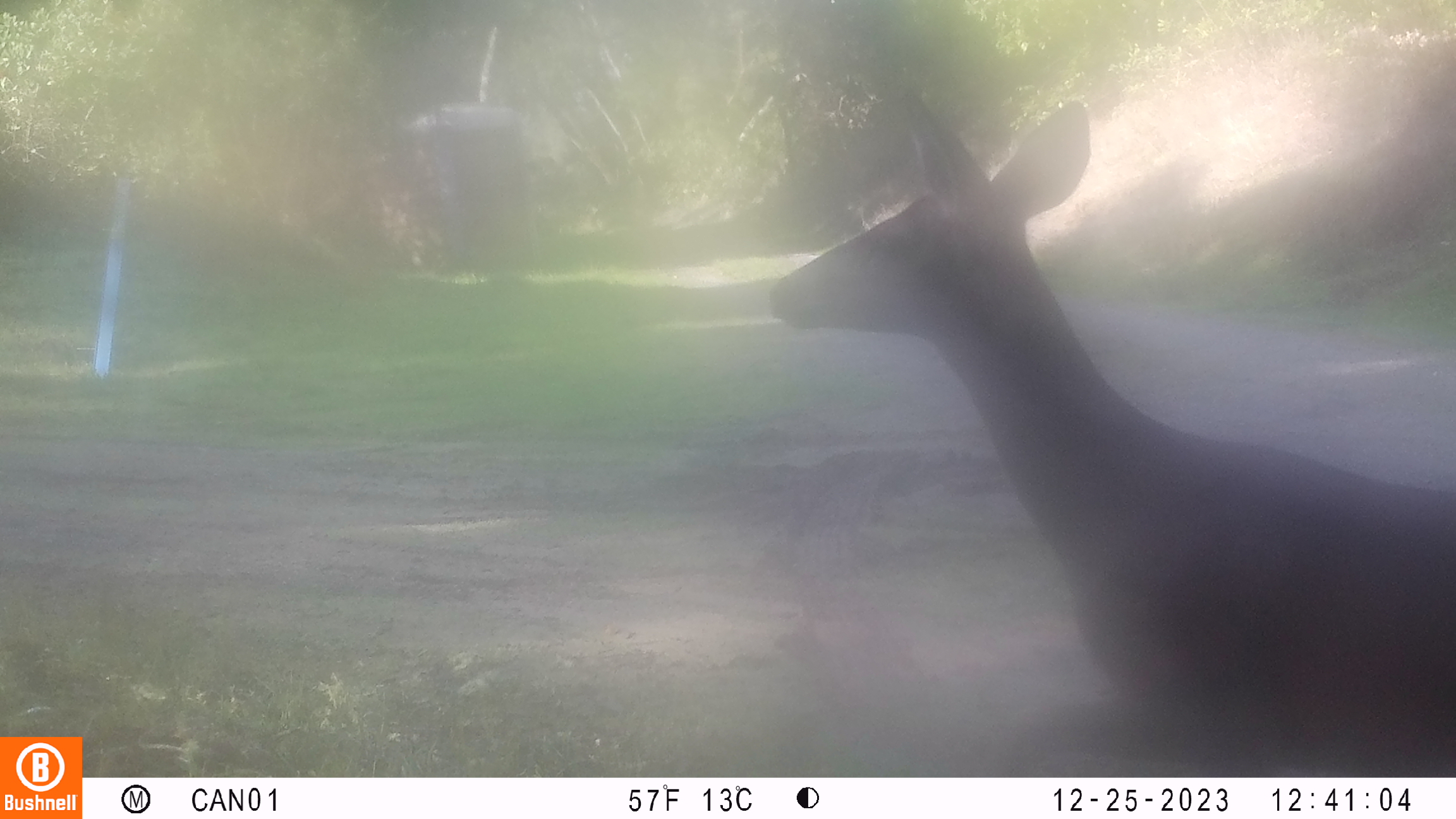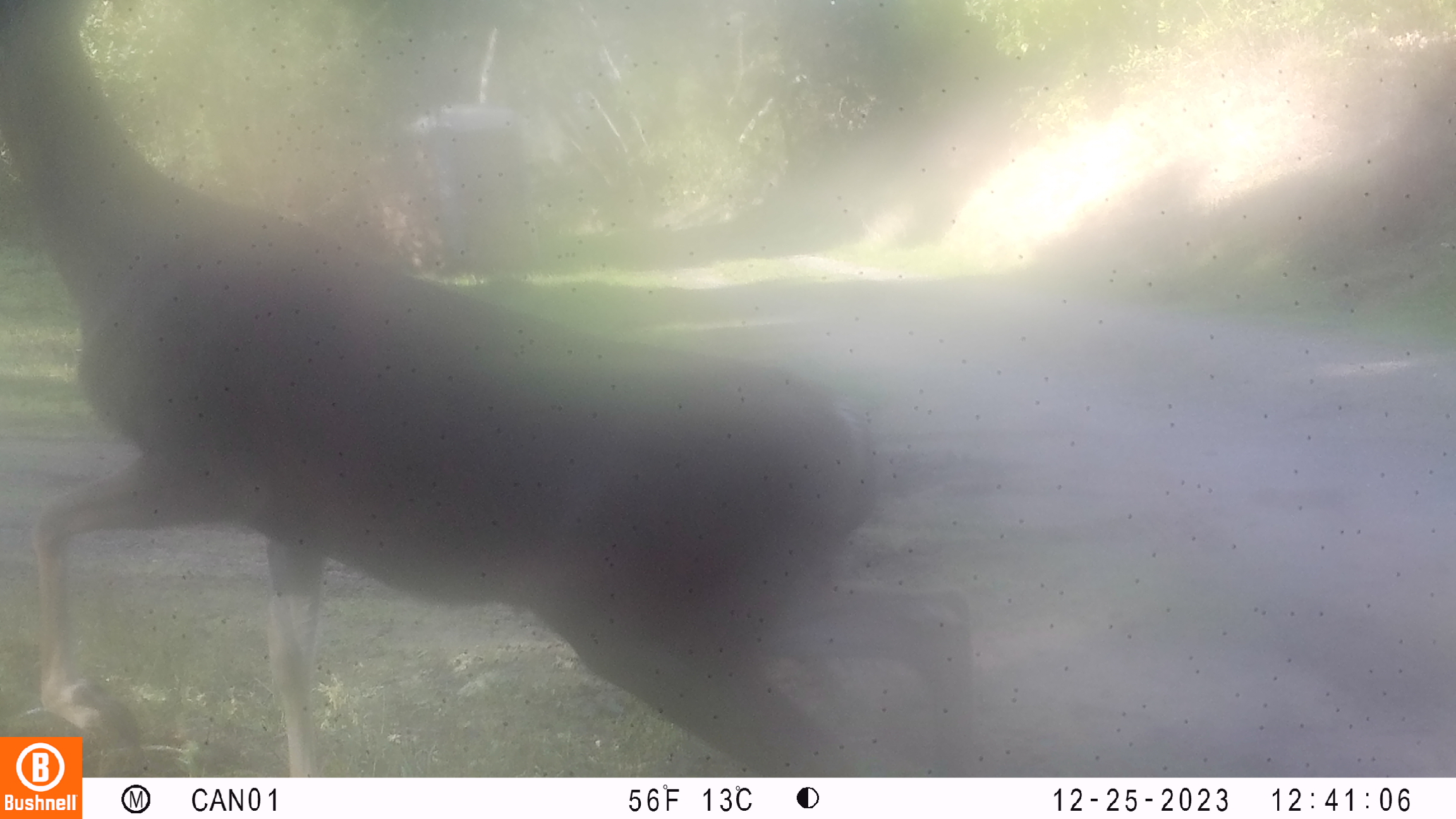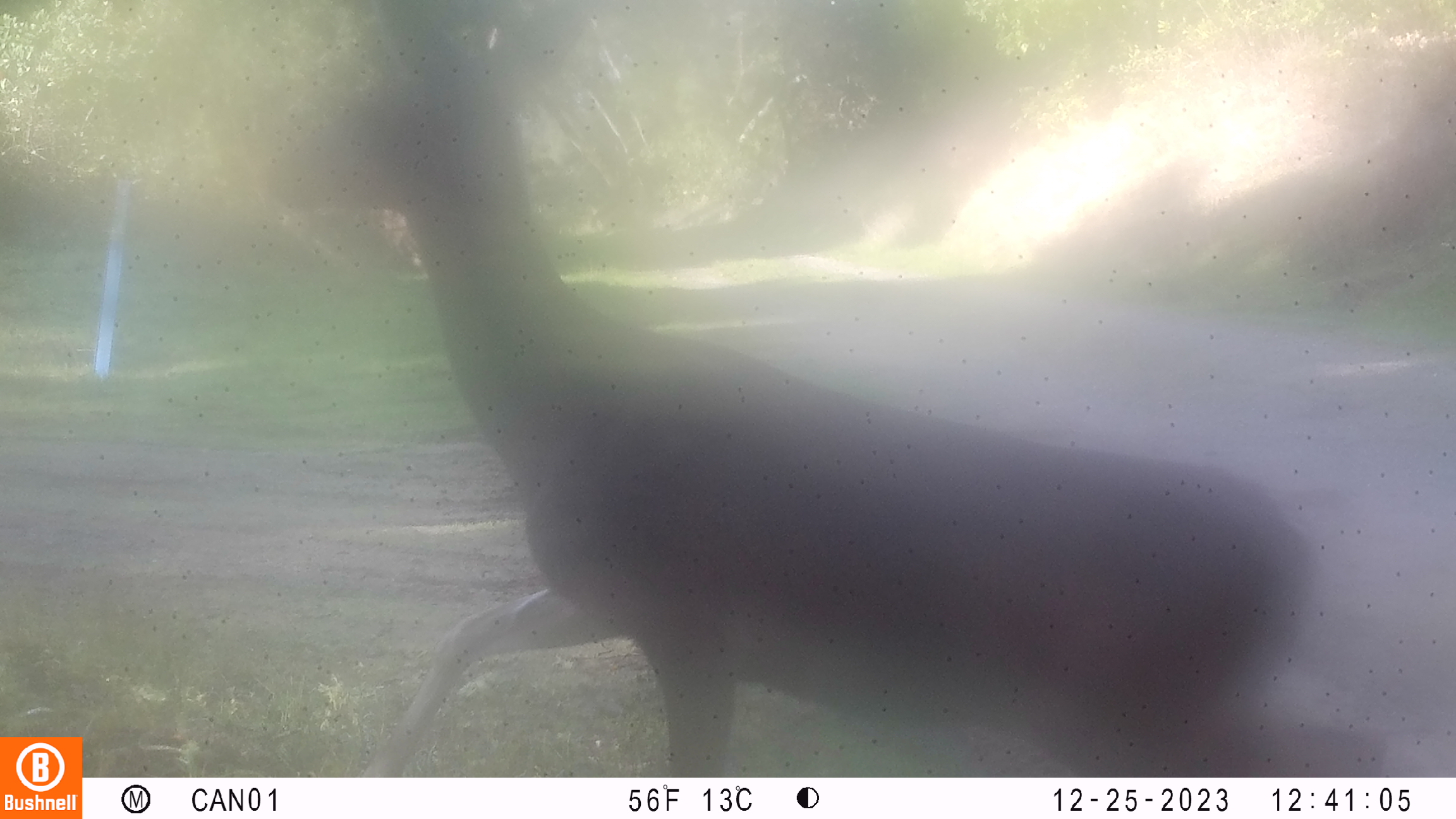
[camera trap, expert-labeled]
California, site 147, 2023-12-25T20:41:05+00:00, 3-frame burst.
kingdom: Animalia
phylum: Chordata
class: Mammalia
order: Artiodactyla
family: Cervidae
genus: Odocoileus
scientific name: Odocoileus hemionus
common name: mule deer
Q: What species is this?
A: Mule deer (Odocoileus hemionus).